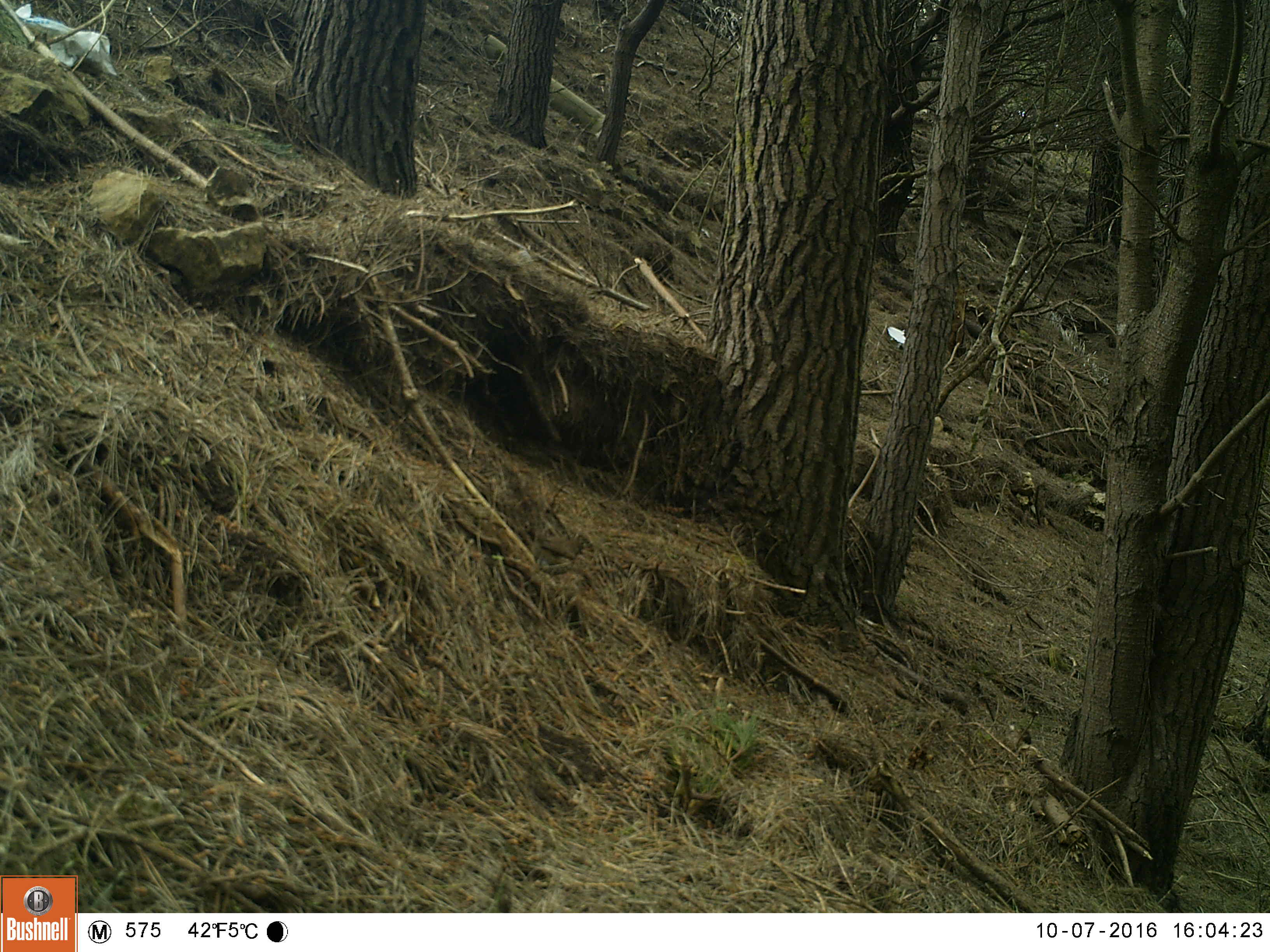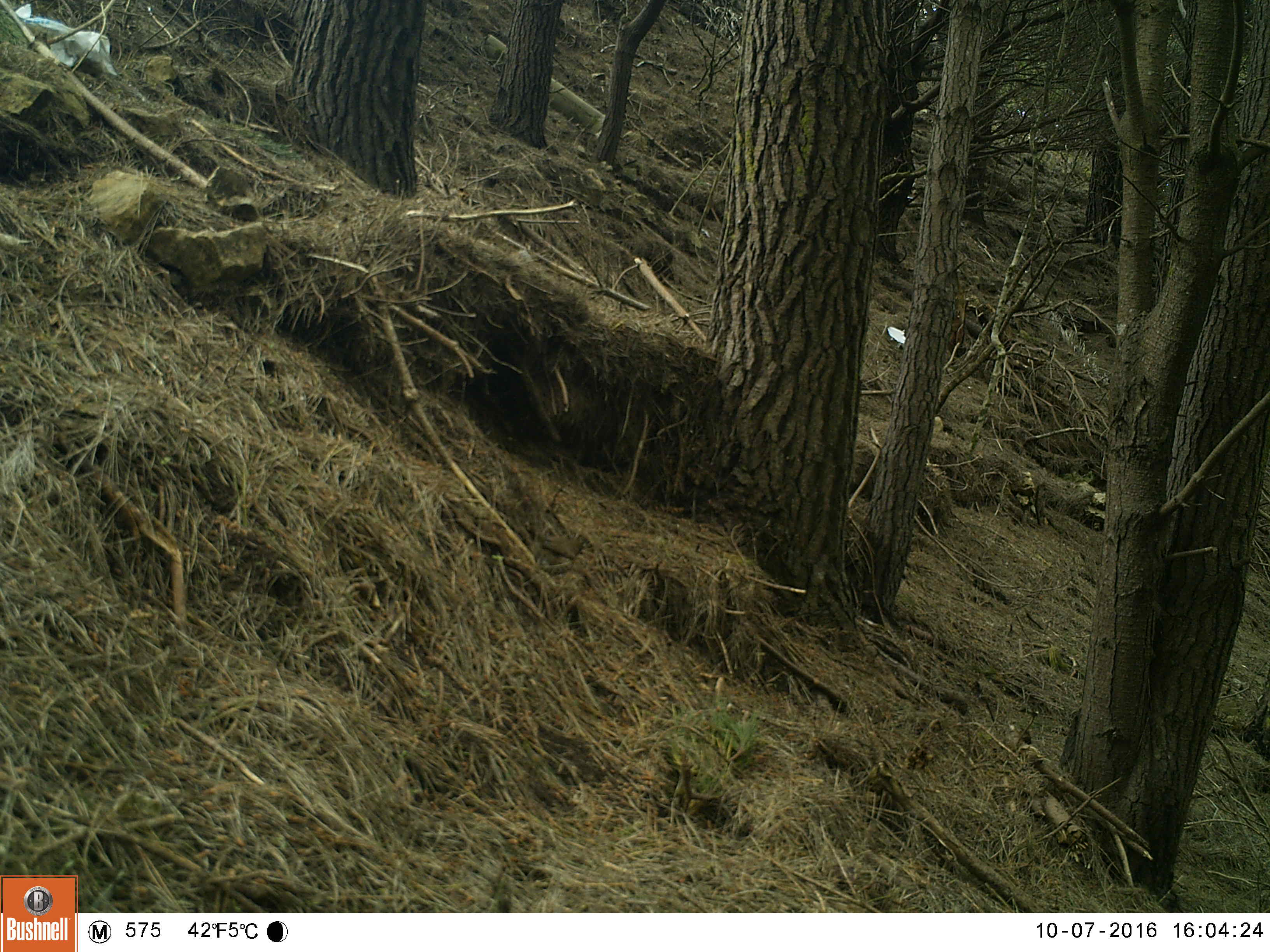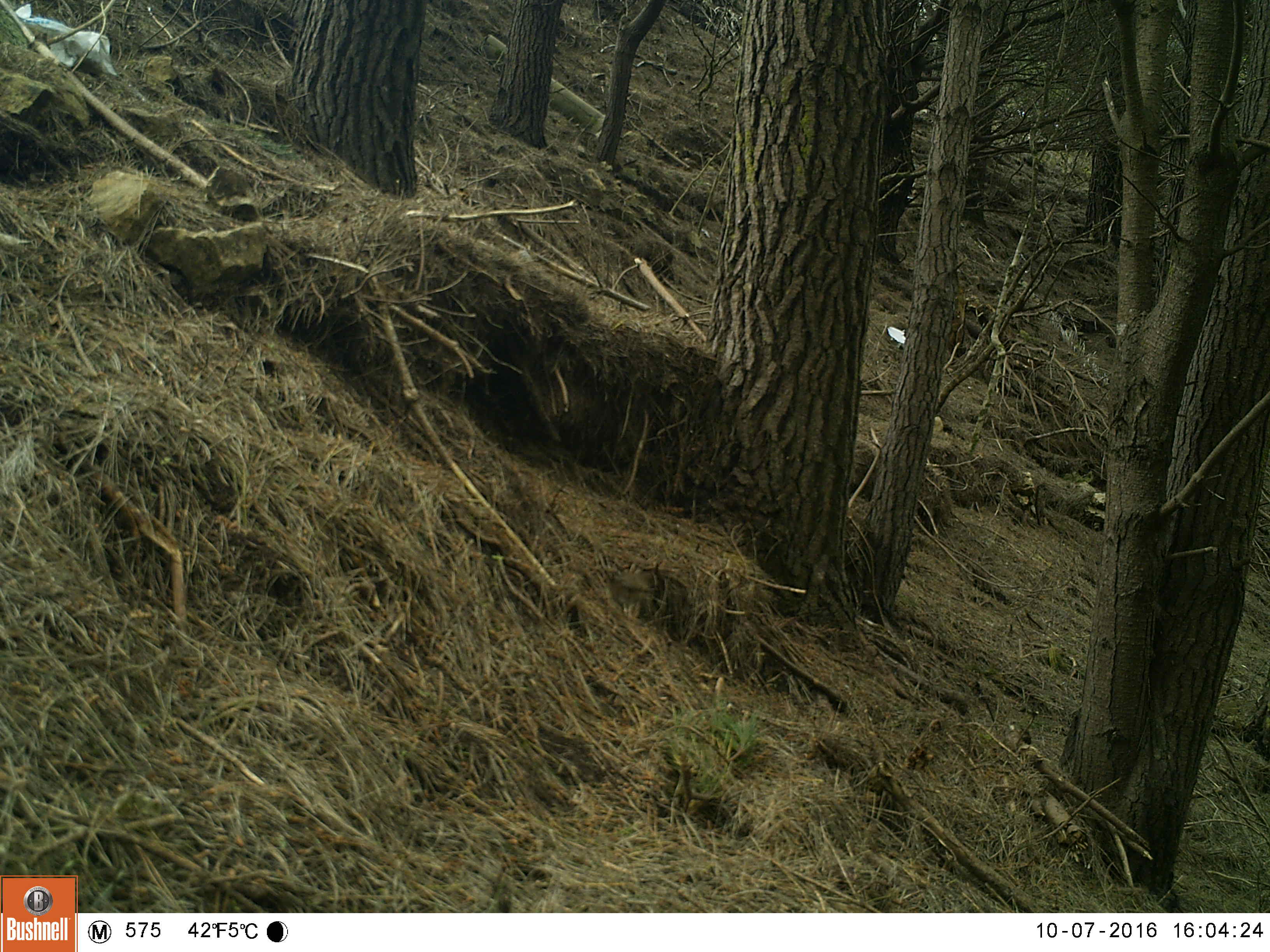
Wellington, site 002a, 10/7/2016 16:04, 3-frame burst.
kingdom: Animalia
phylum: Chordata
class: Aves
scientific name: Aves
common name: bird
Bird (Aves).